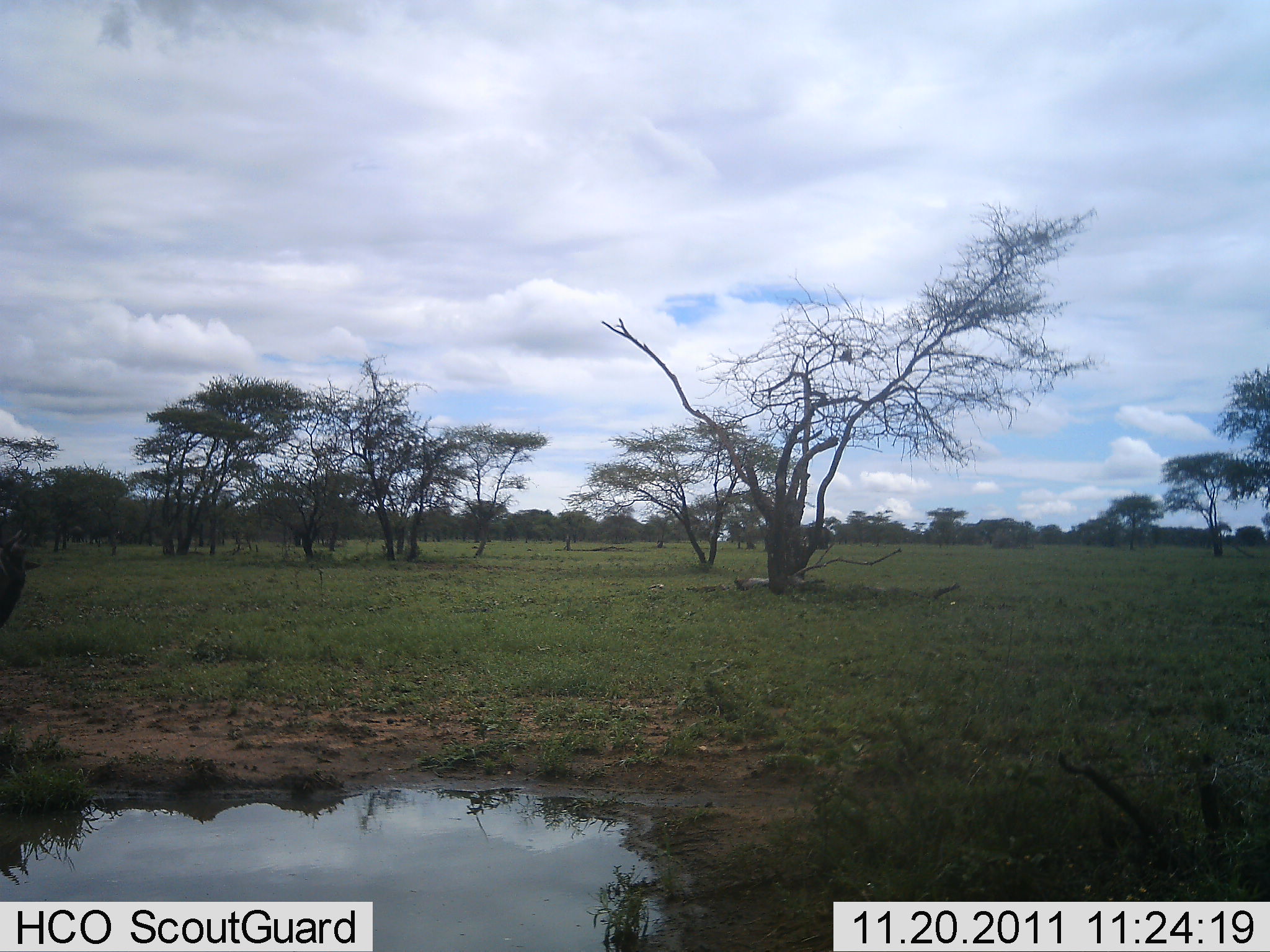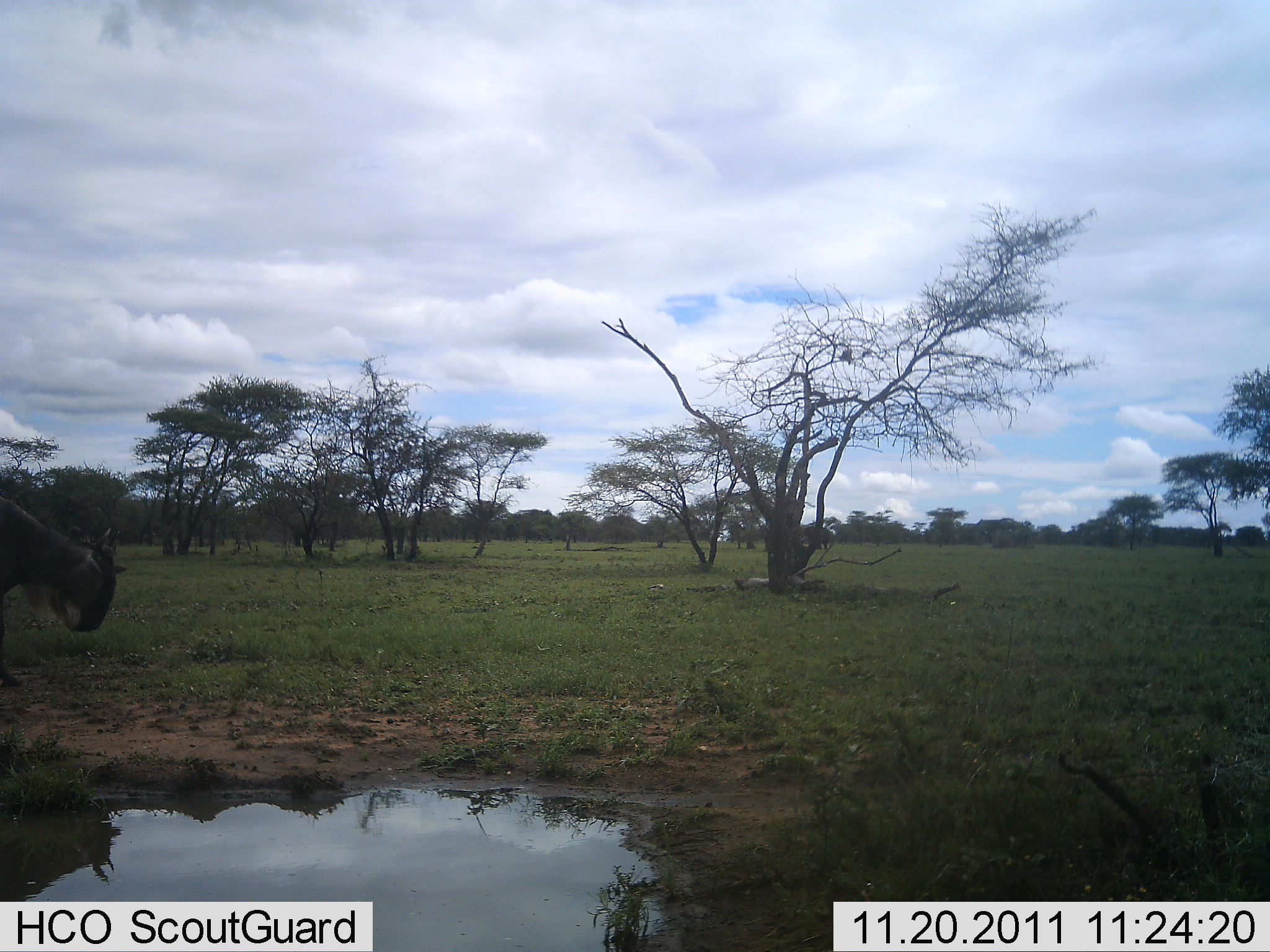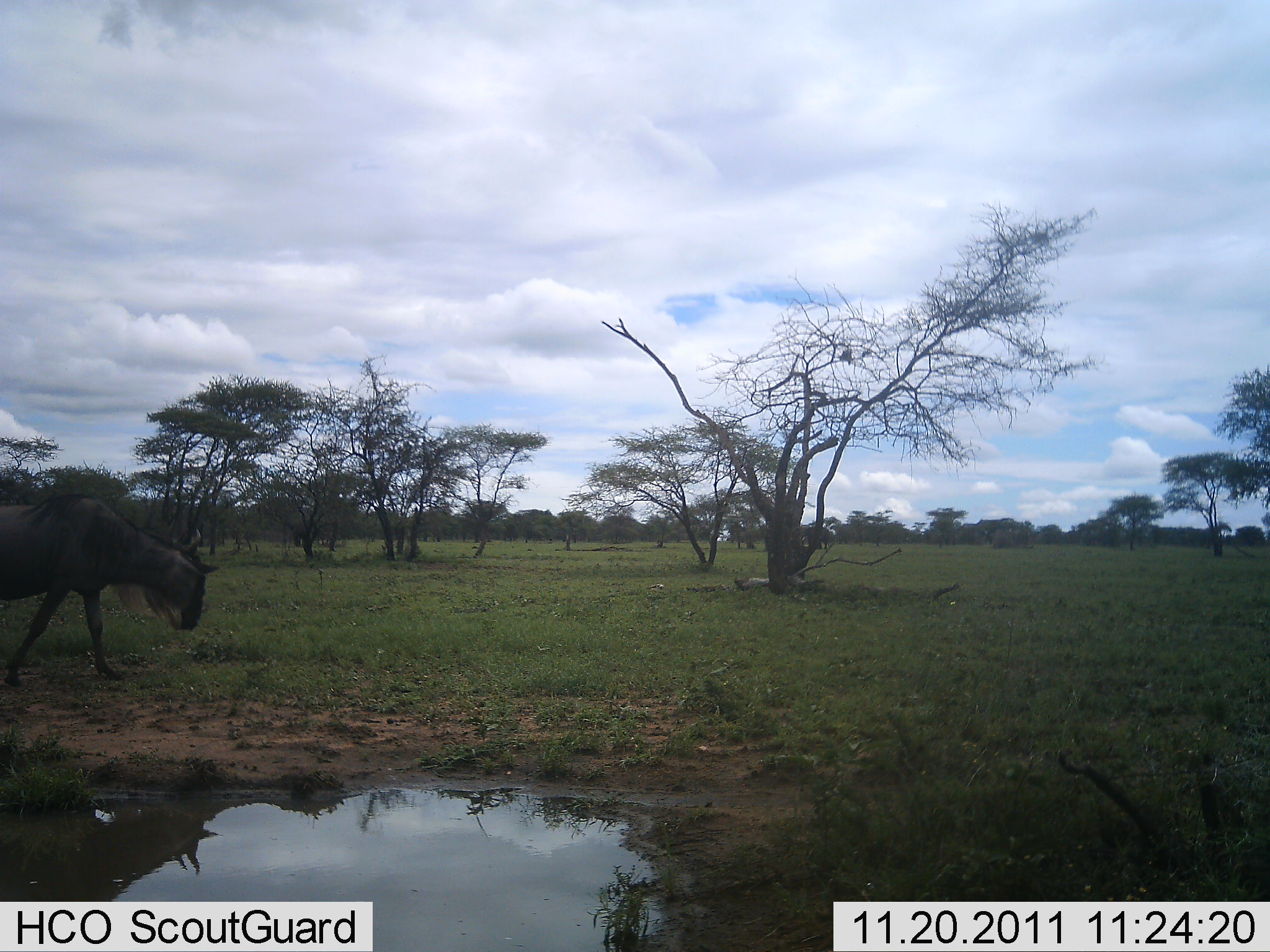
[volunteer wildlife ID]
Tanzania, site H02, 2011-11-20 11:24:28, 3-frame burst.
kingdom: Animalia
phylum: Chordata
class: Mammalia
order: Artiodactyla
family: Bovidae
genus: Connochaetes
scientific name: Connochaetes taurinus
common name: blue wildebeest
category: wildebeest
Wildebeest (blue wildebeest) (Connochaetes taurinus), count 1. Behavior (volunteer vote fractions): standing 0%, resting 0%, moving 100%, interacting 0%. Young present (vote fraction): 0%. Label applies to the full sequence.